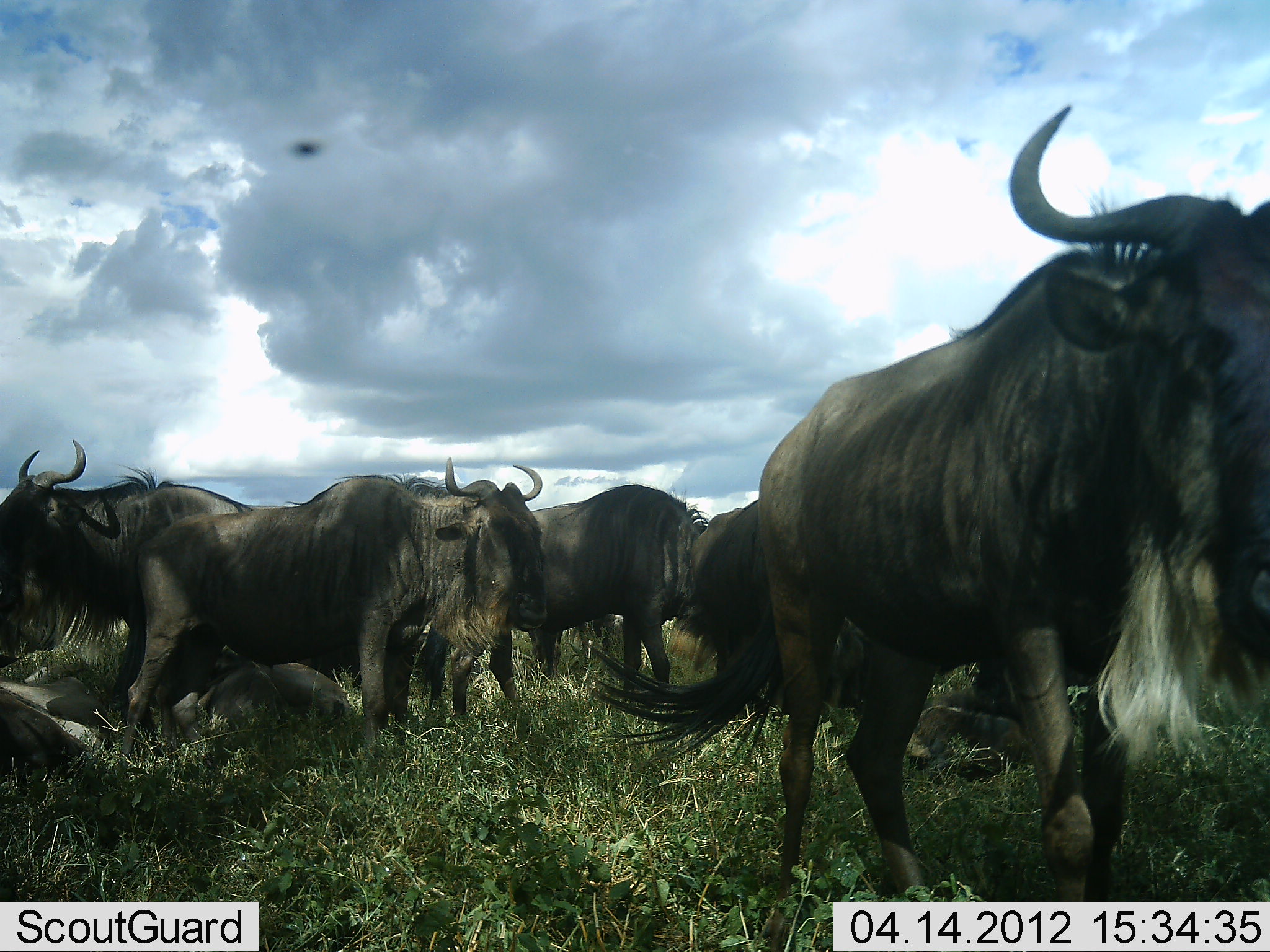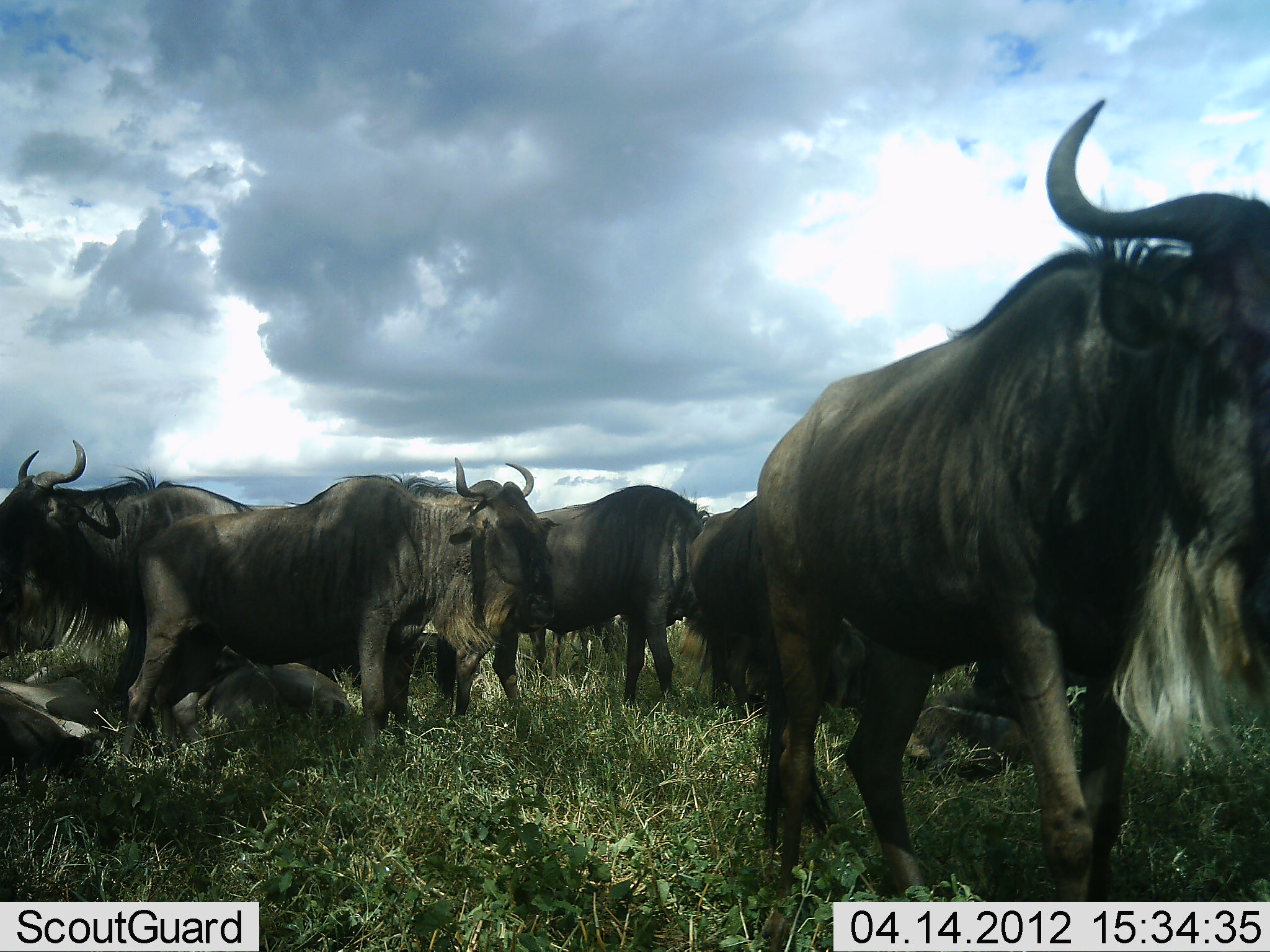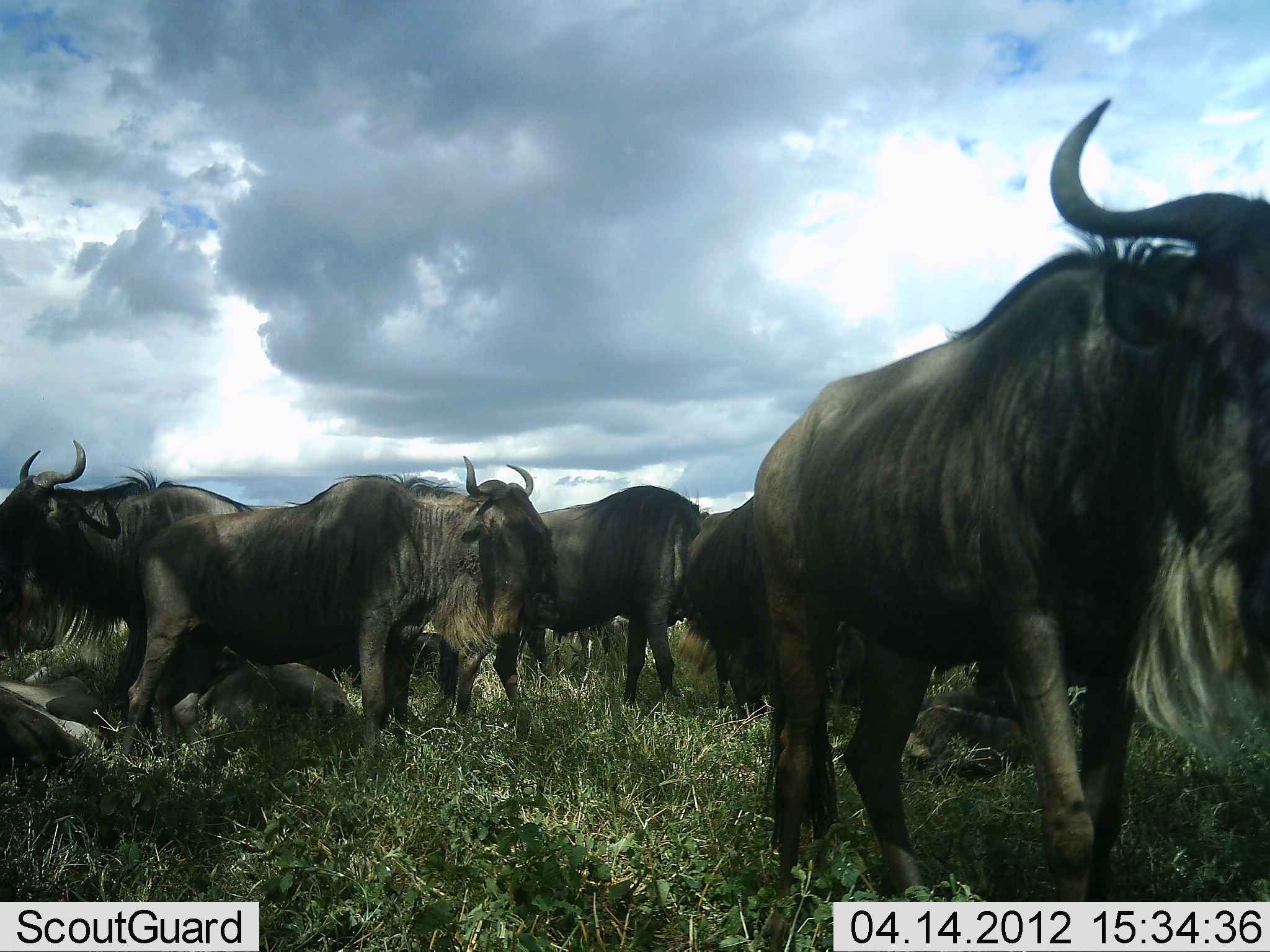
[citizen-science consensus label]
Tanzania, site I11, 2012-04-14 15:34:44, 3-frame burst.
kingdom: Animalia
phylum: Chordata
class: Mammalia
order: Artiodactyla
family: Bovidae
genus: Connochaetes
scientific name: Connochaetes taurinus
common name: blue wildebeest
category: wildebeest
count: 8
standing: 90%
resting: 55%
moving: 5%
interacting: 10%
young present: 5%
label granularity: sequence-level